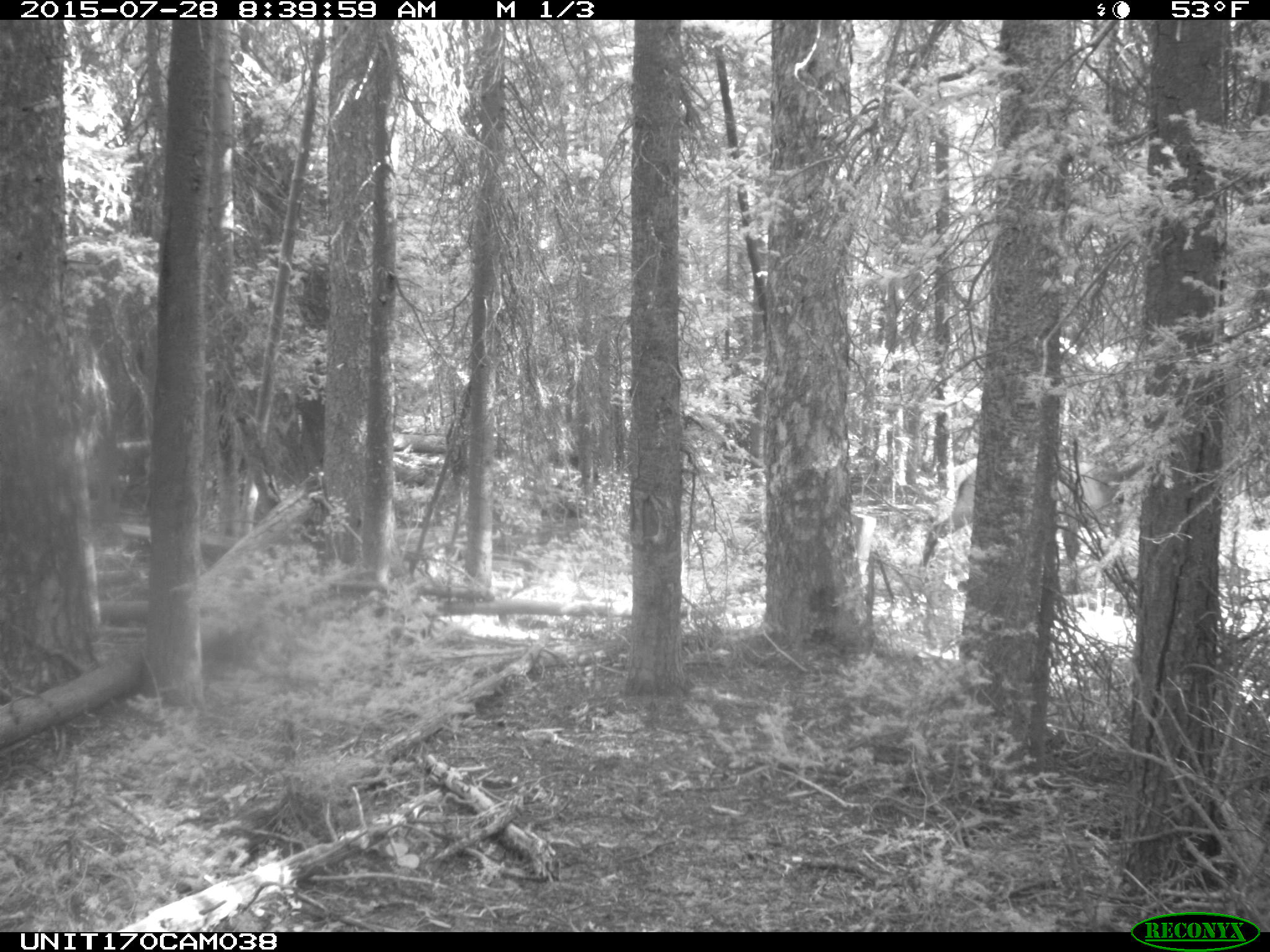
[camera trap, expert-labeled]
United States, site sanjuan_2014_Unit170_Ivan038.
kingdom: Animalia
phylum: Chordata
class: Mammalia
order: Artiodactyla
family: Cervidae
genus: Cervus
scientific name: Cervus elaphus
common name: red deer